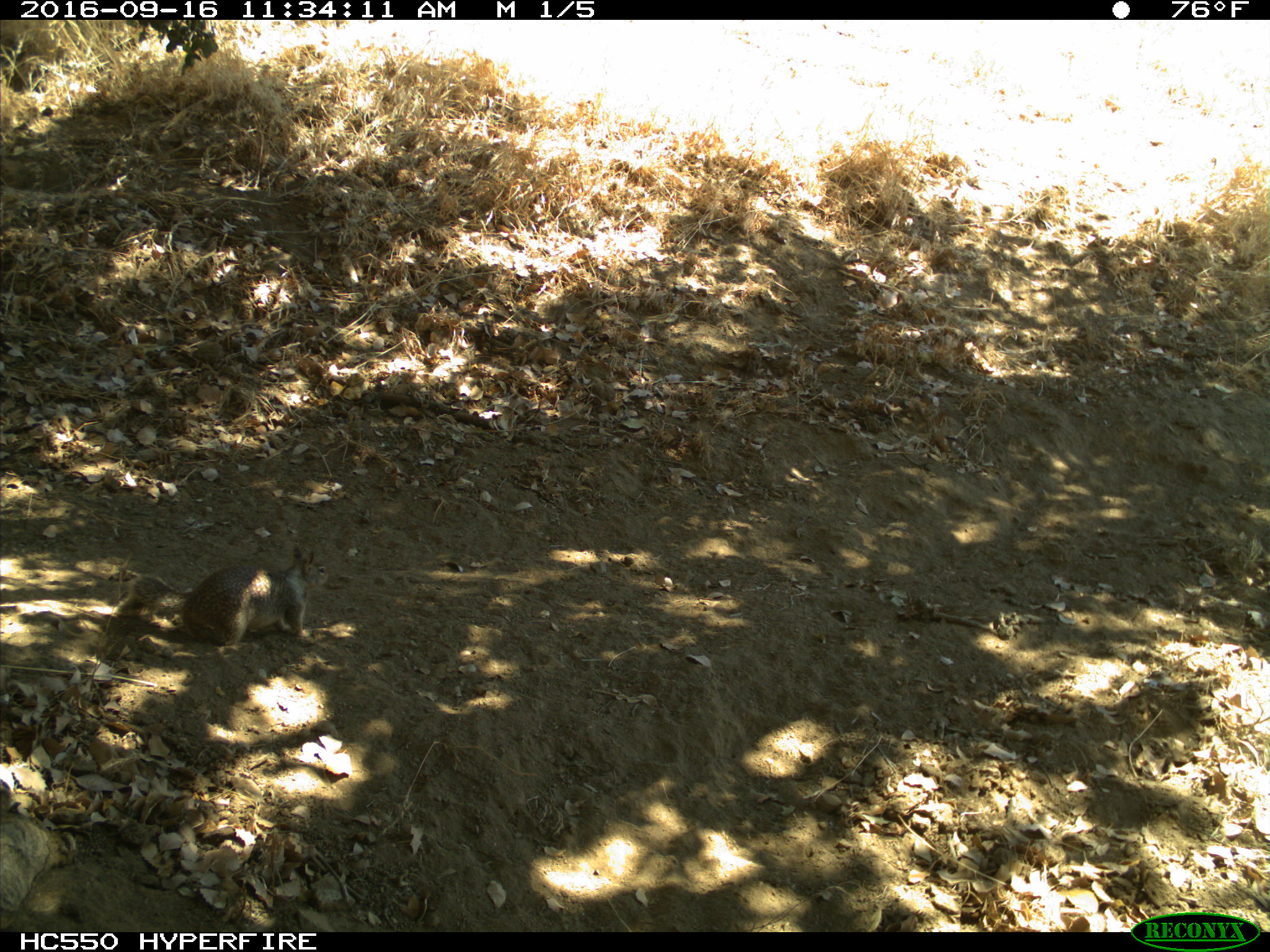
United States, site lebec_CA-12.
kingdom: Animalia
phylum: Chordata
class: Mammalia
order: Rodentia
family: Sciuridae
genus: Otospermophilus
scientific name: Otospermophilus beecheyi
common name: california ground squirrel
Otospermophilus beecheyi (california ground squirrel).